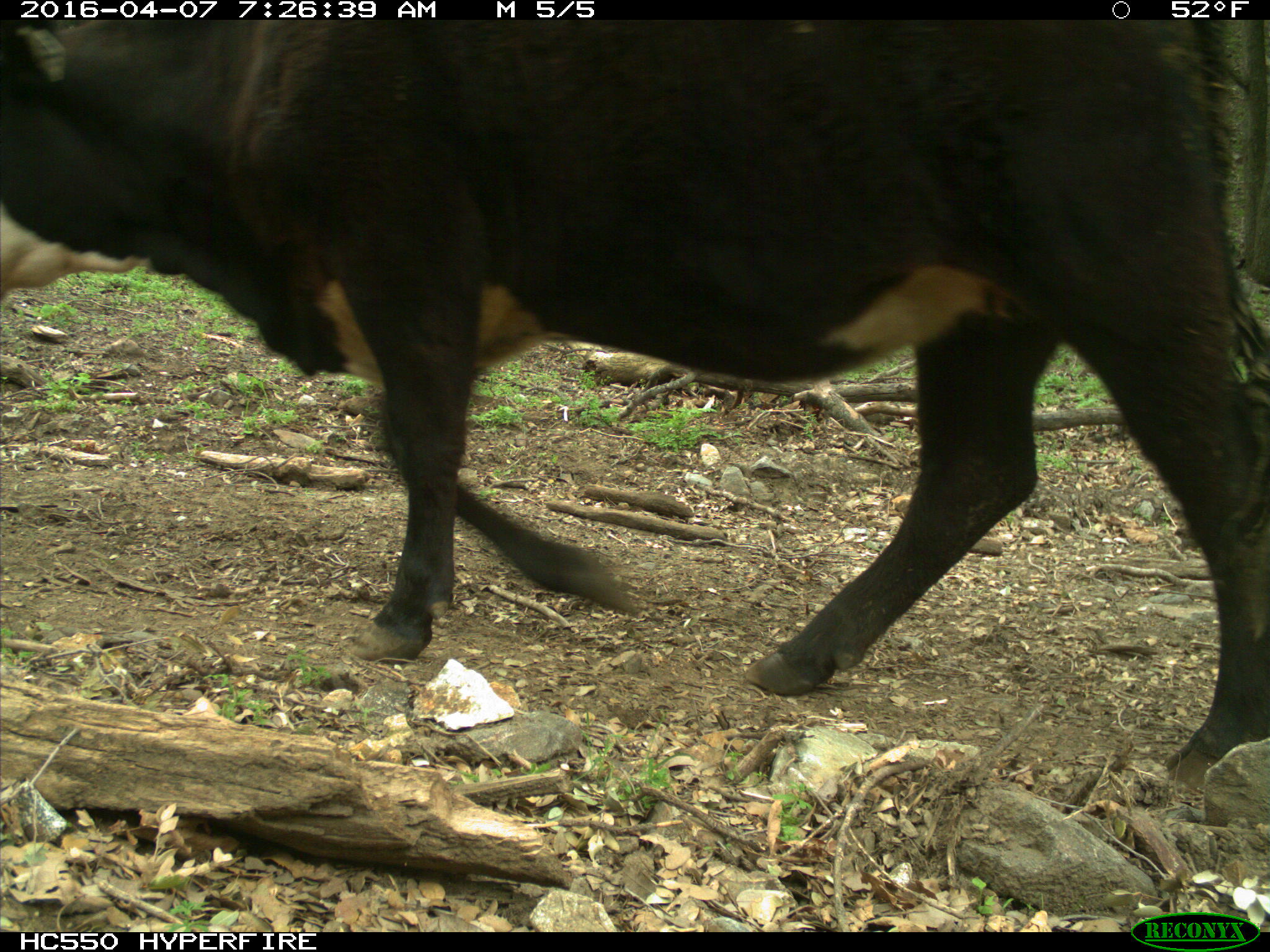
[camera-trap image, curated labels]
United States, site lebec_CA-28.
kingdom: Animalia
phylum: Chordata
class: Mammalia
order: Artiodactyla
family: Bovidae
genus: Bos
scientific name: Bos taurus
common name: domestic cow